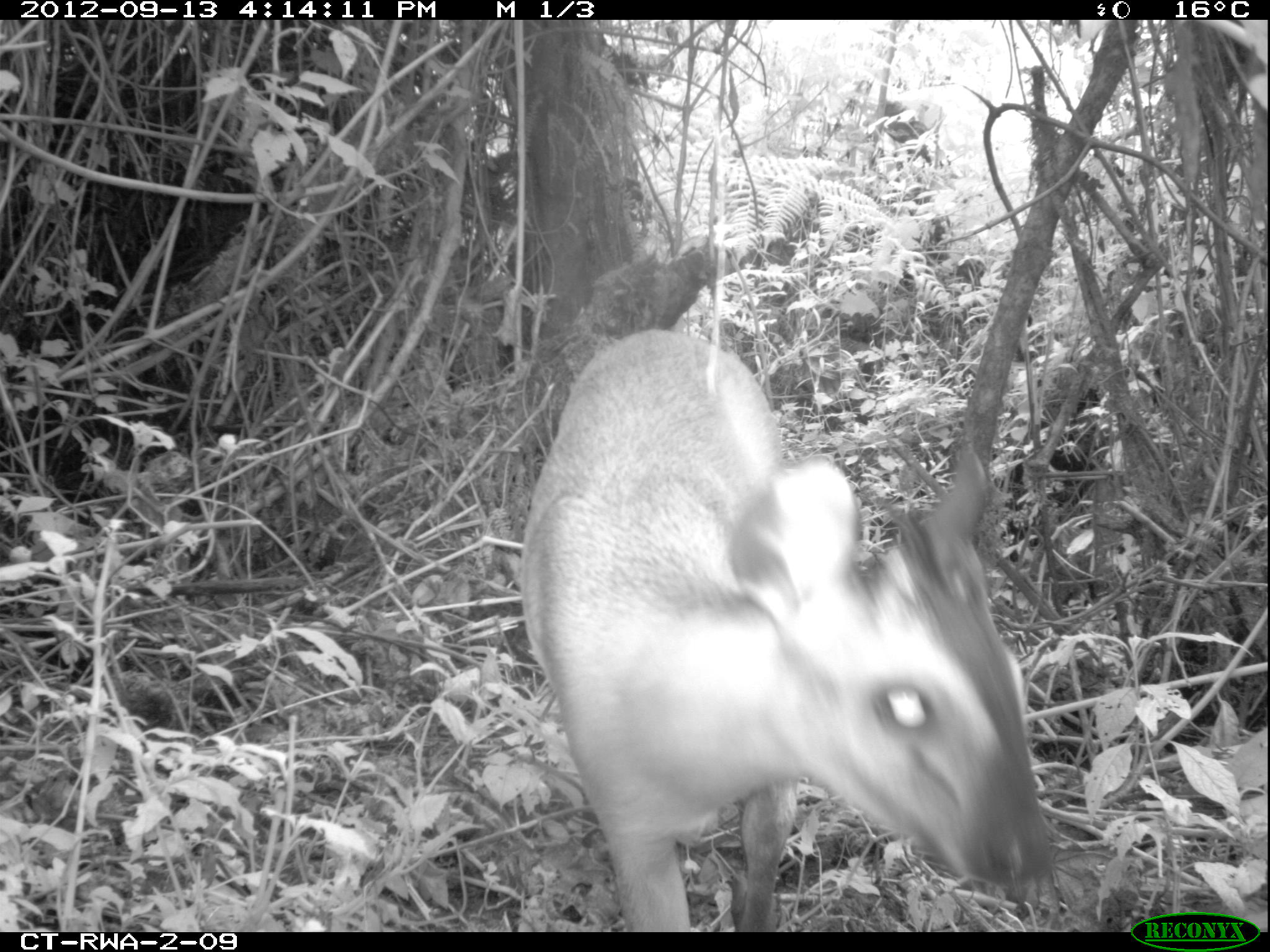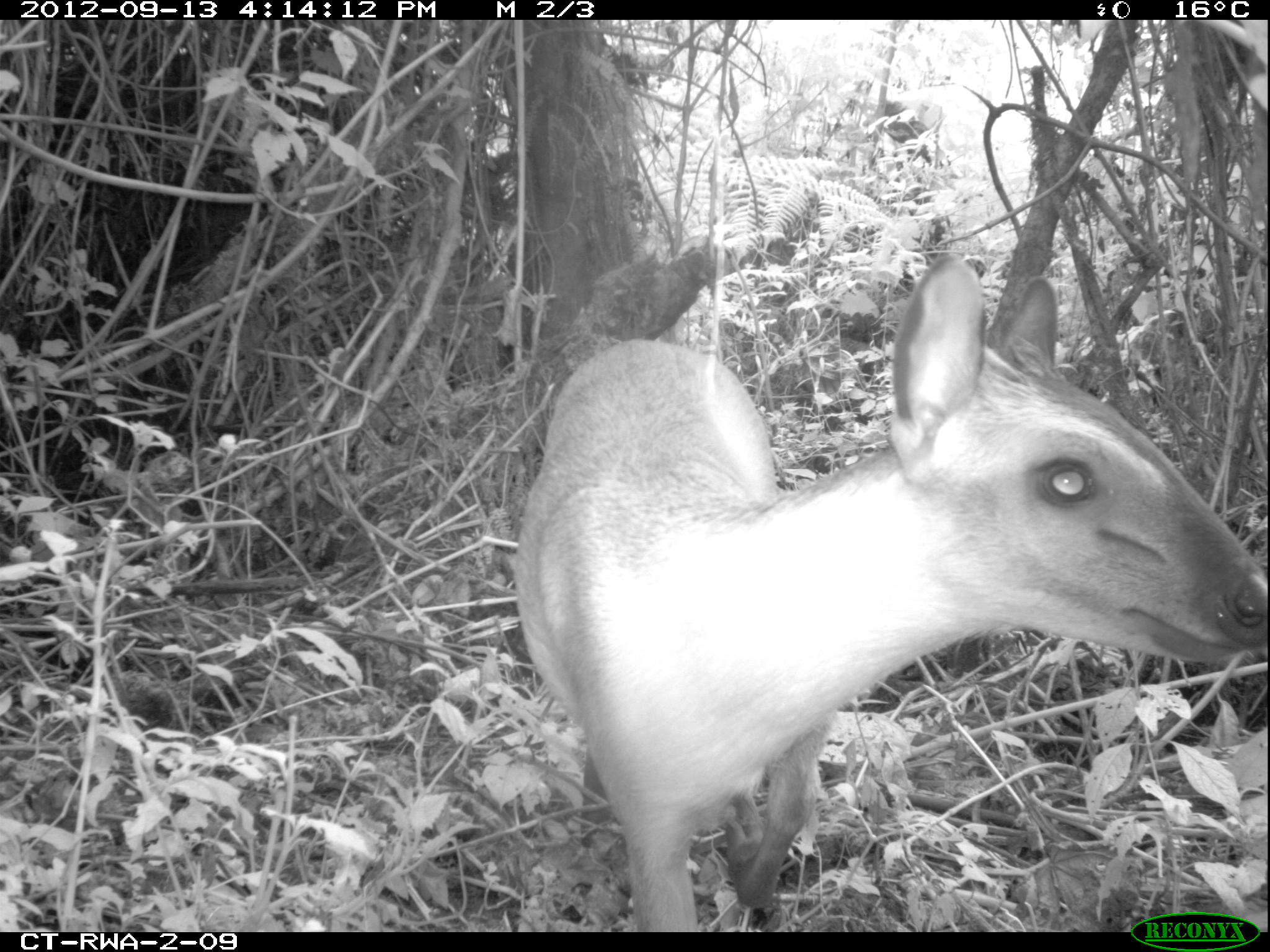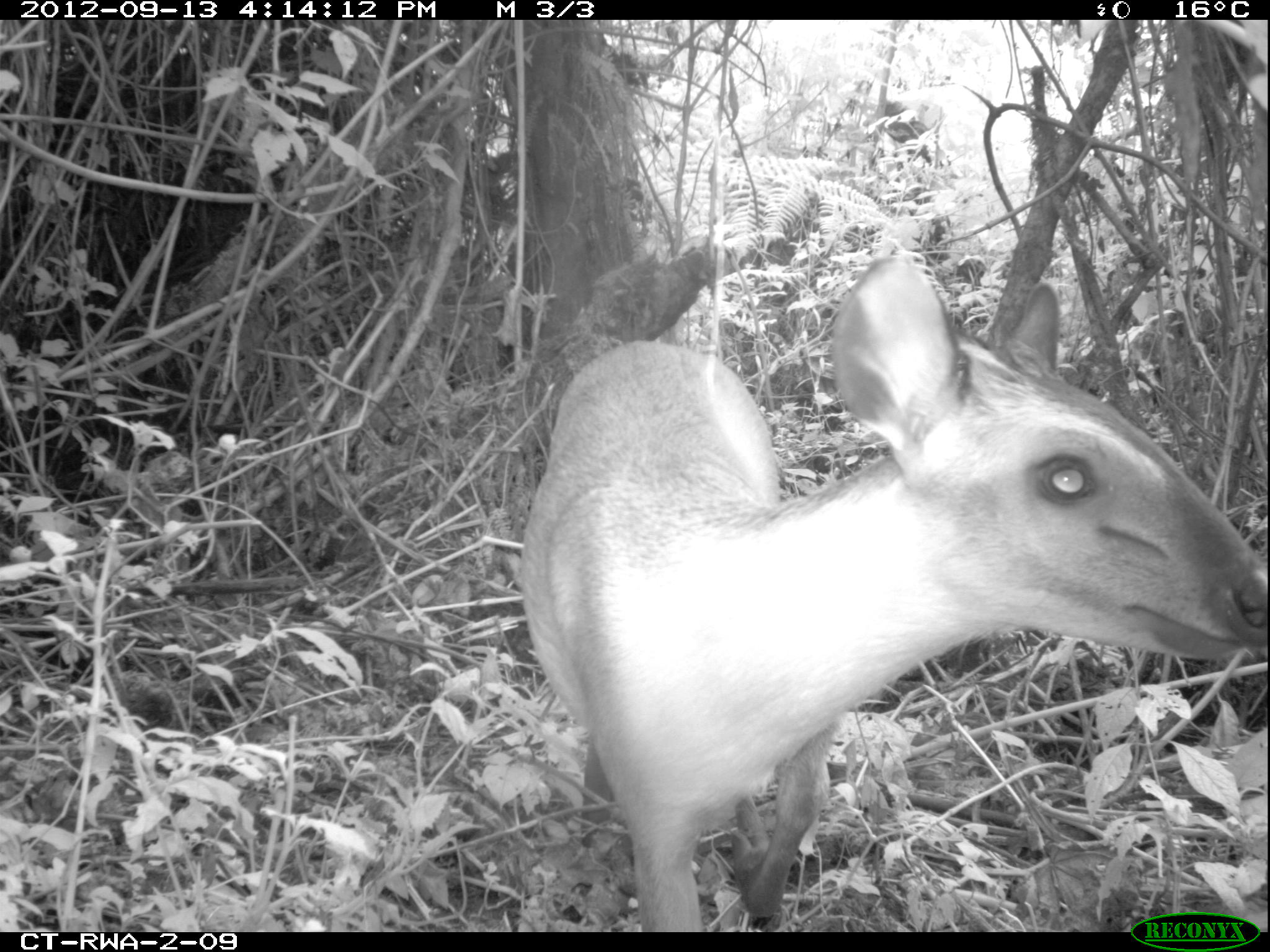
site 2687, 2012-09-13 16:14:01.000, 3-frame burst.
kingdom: Animalia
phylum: Chordata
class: Mammalia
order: Artiodactyla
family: Bovidae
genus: Cephalophus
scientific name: Cephalophus nigrifrons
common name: black-fronted duiker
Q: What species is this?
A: Cephalophus nigrifrons (black-fronted duiker).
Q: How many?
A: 1.